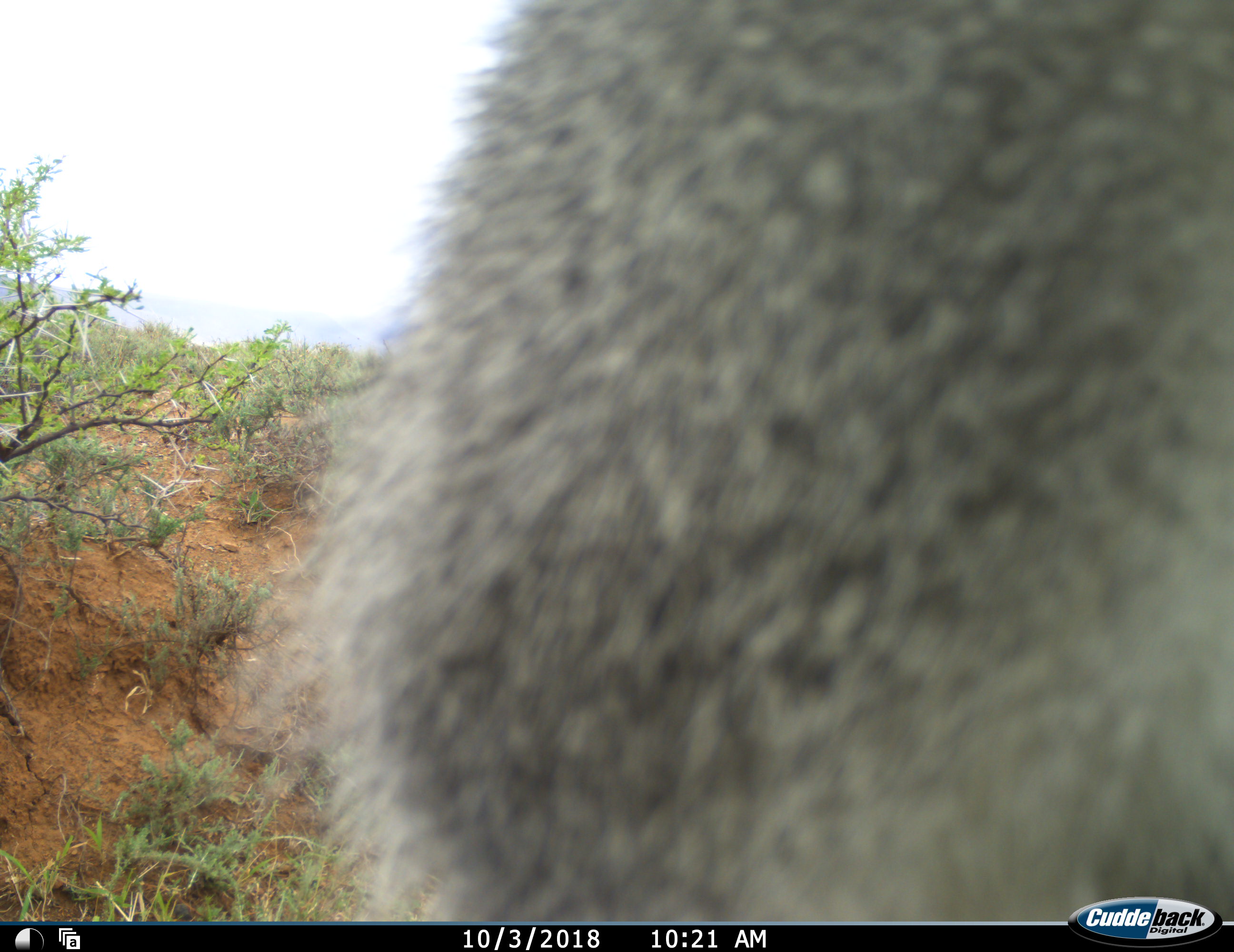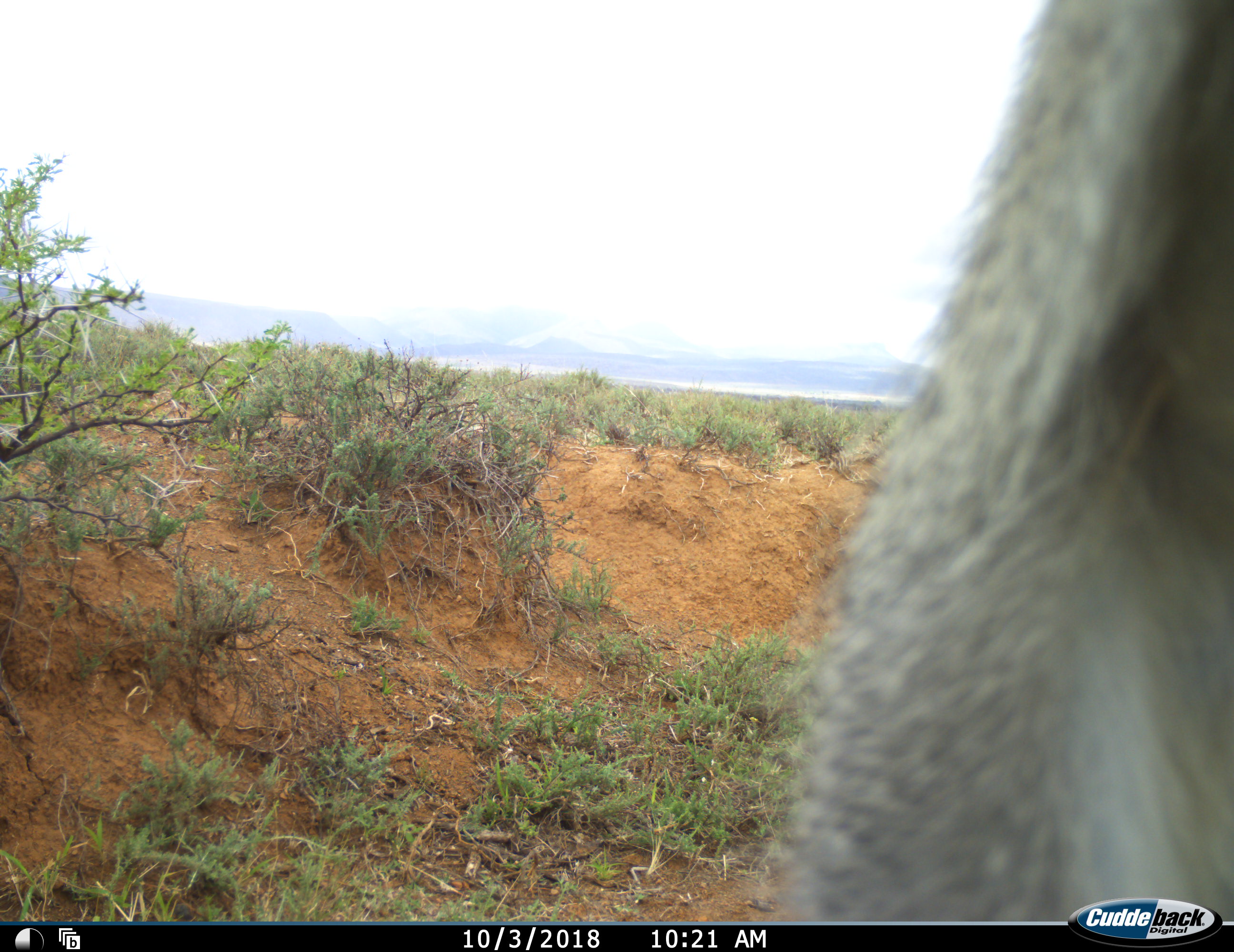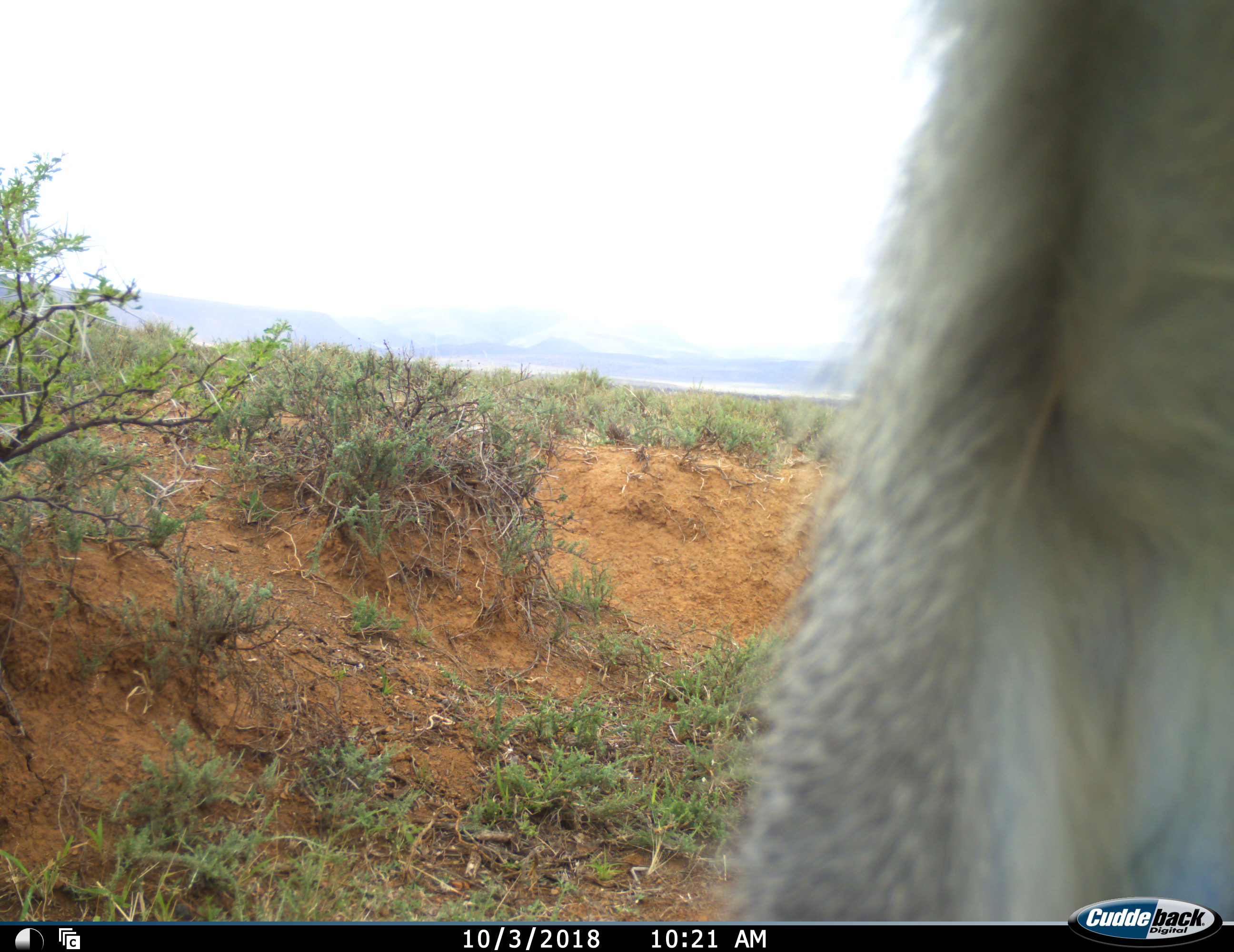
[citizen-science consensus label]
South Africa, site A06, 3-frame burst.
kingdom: Animalia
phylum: Chordata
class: Mammalia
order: Primates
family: Cercopithecidae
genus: Chlorocebus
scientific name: Chlorocebus pygerythrus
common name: vervet monkey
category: monkeyvervet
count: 1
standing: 0%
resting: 40%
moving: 40%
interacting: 40%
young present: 0%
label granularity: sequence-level